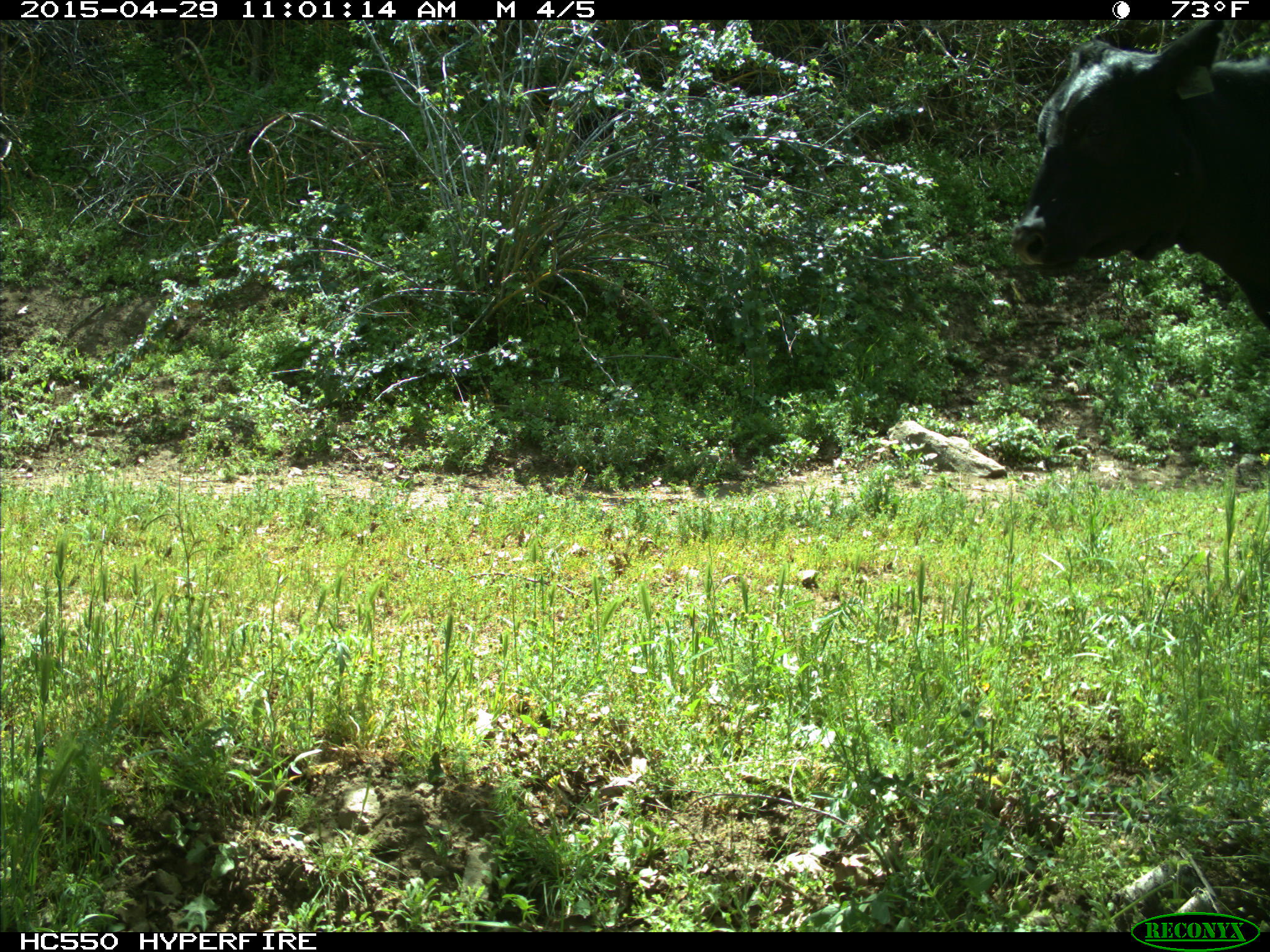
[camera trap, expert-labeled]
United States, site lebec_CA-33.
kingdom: Animalia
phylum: Chordata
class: Mammalia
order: Artiodactyla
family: Bovidae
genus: Bos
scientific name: Bos taurus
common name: domestic cow